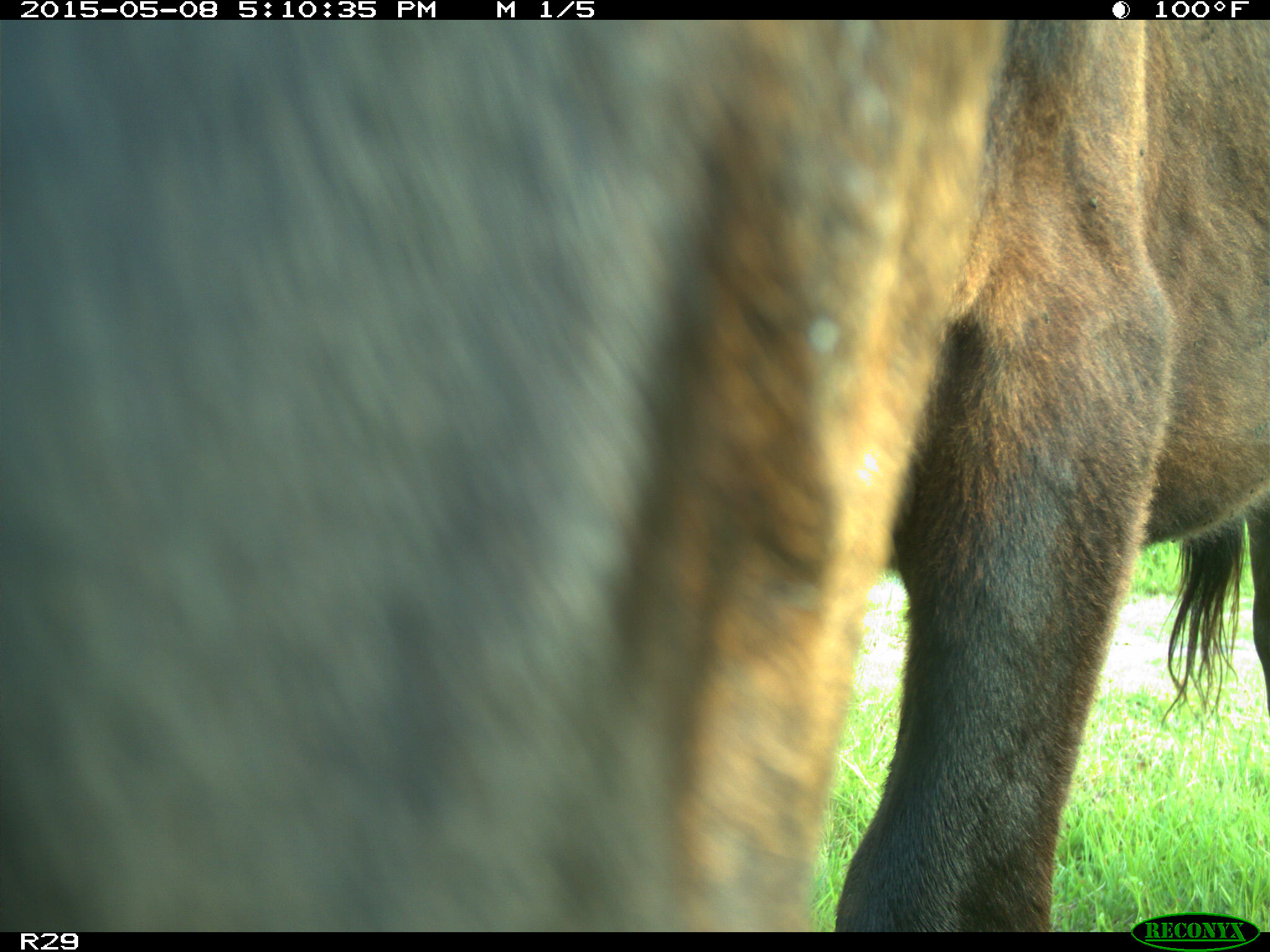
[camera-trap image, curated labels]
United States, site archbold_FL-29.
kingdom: Animalia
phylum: Chordata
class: Mammalia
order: Artiodactyla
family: Bovidae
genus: Bos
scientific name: Bos taurus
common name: domestic cow